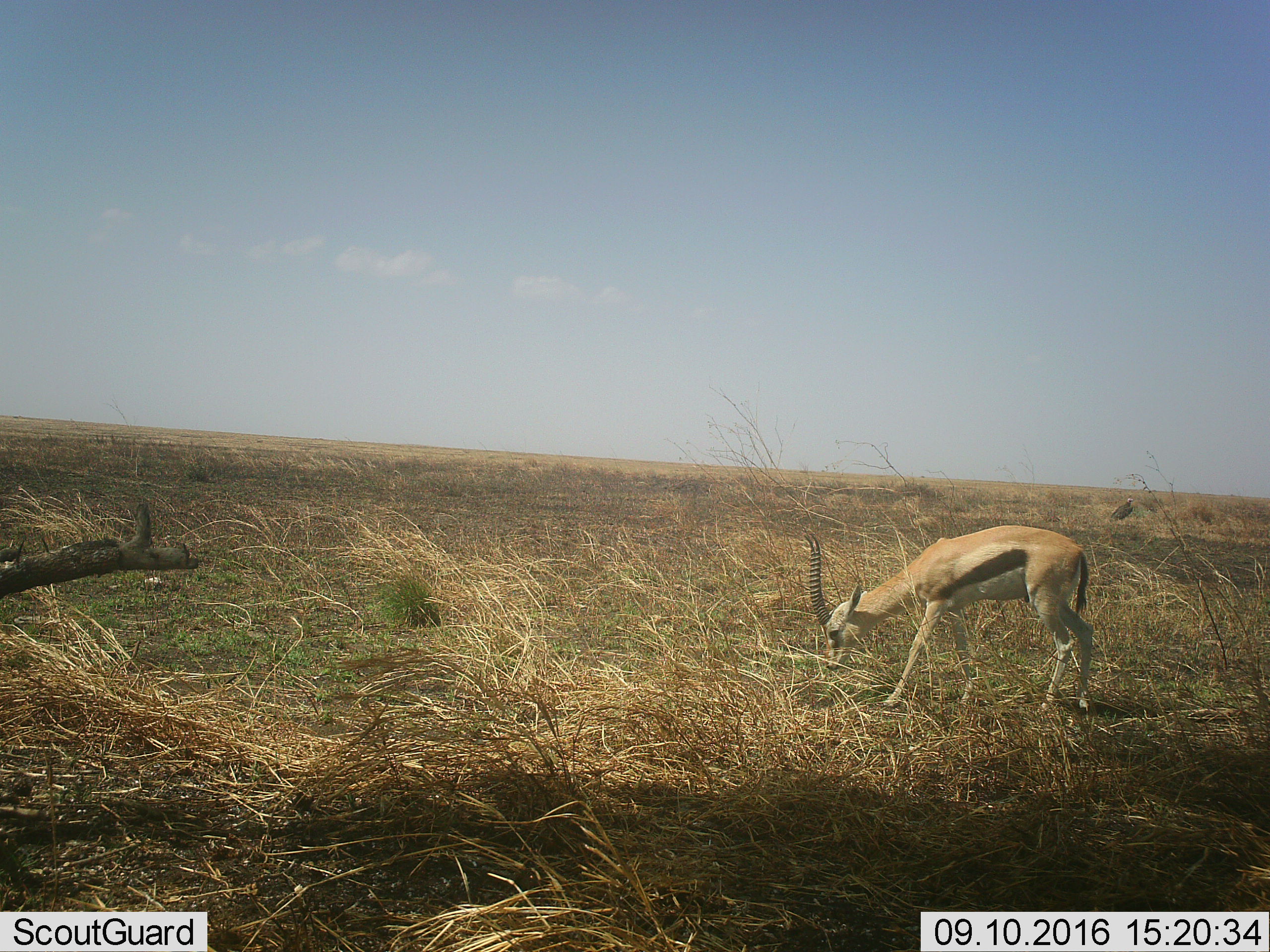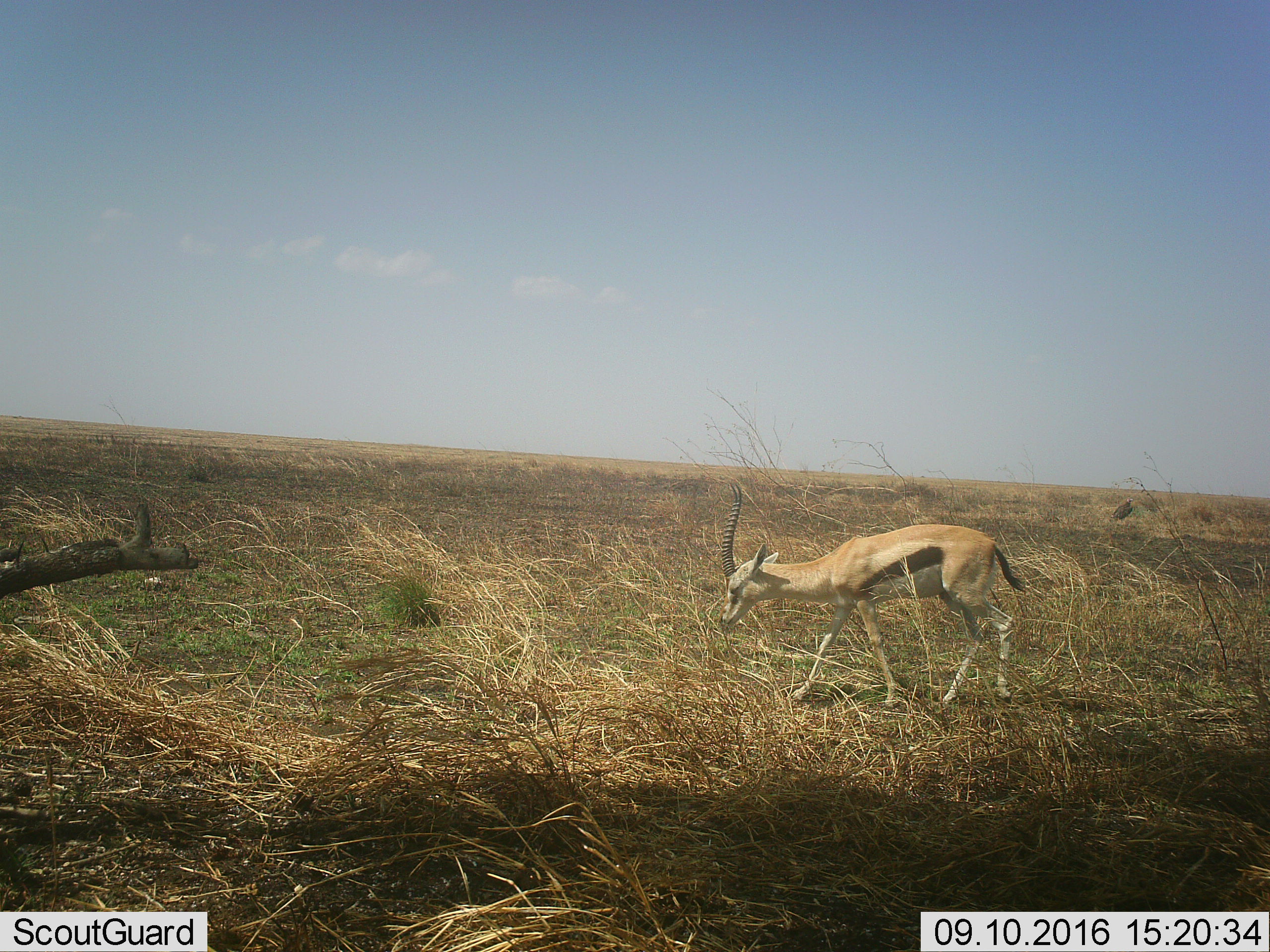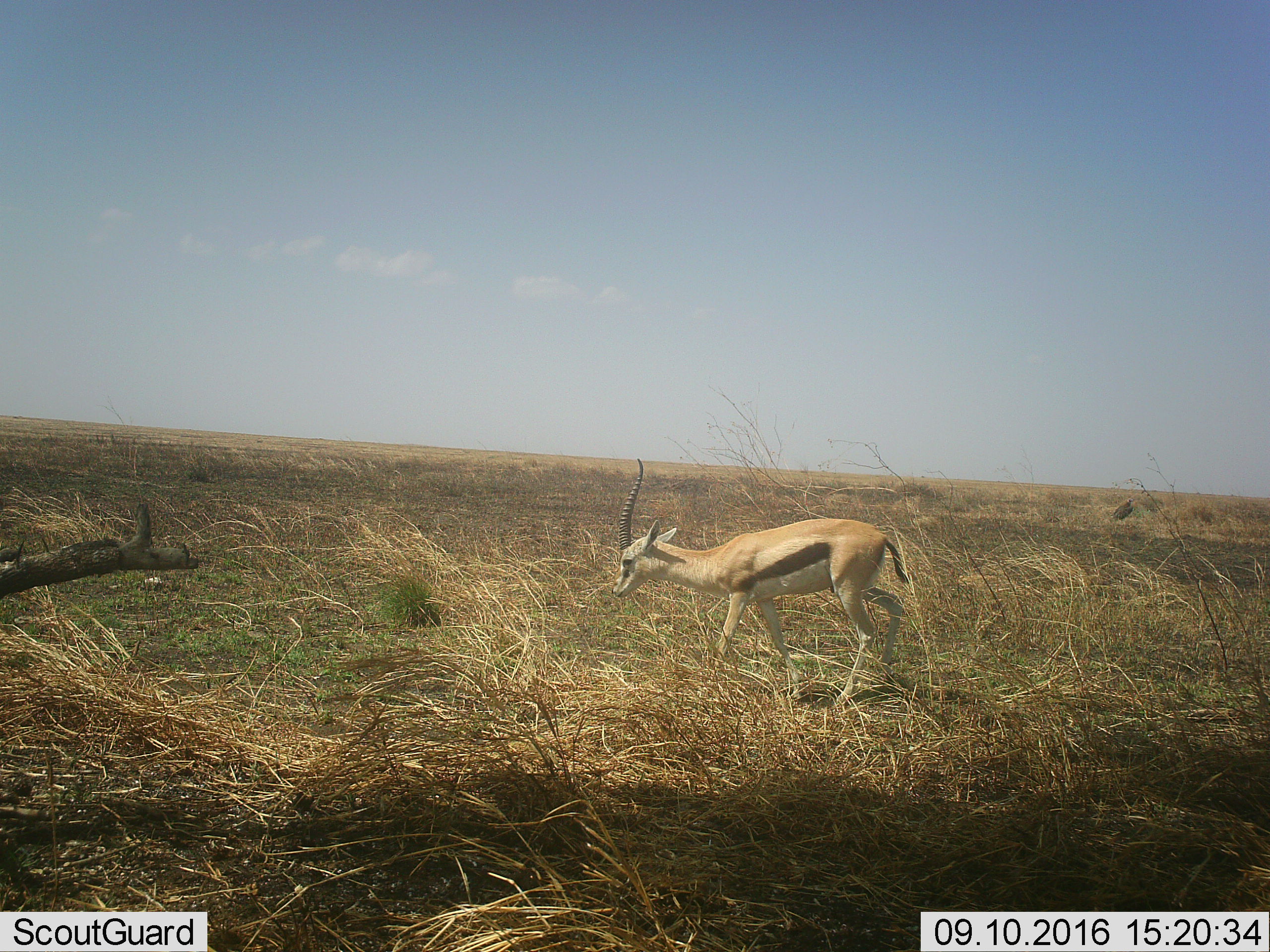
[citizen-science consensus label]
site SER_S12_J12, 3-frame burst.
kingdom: Animalia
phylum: Chordata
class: Mammalia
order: Artiodactyla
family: Bovidae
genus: Eudorcas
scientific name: Eudorcas thomsonii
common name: thomson's gazelle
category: gazellethomsons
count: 1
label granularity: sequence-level